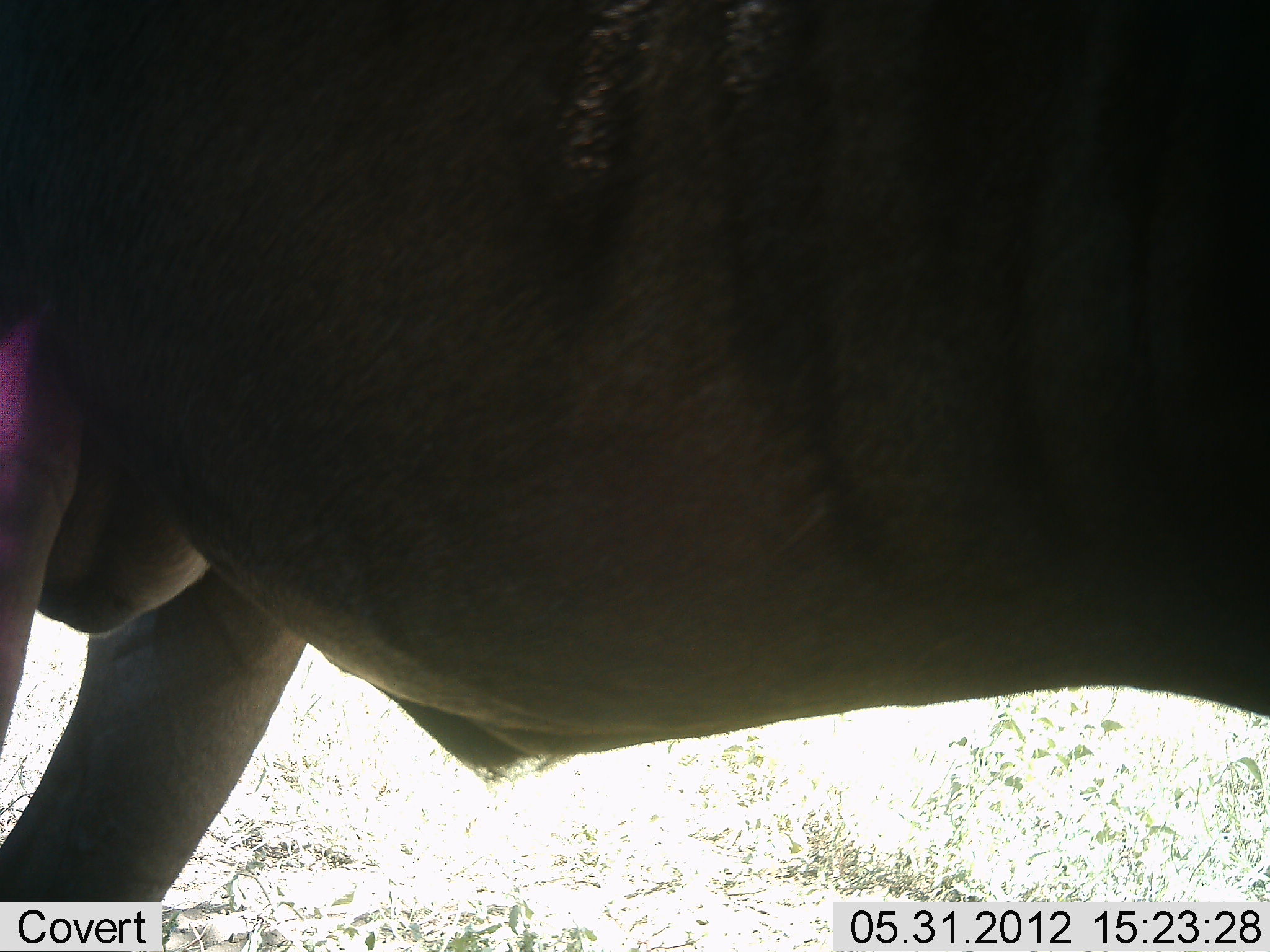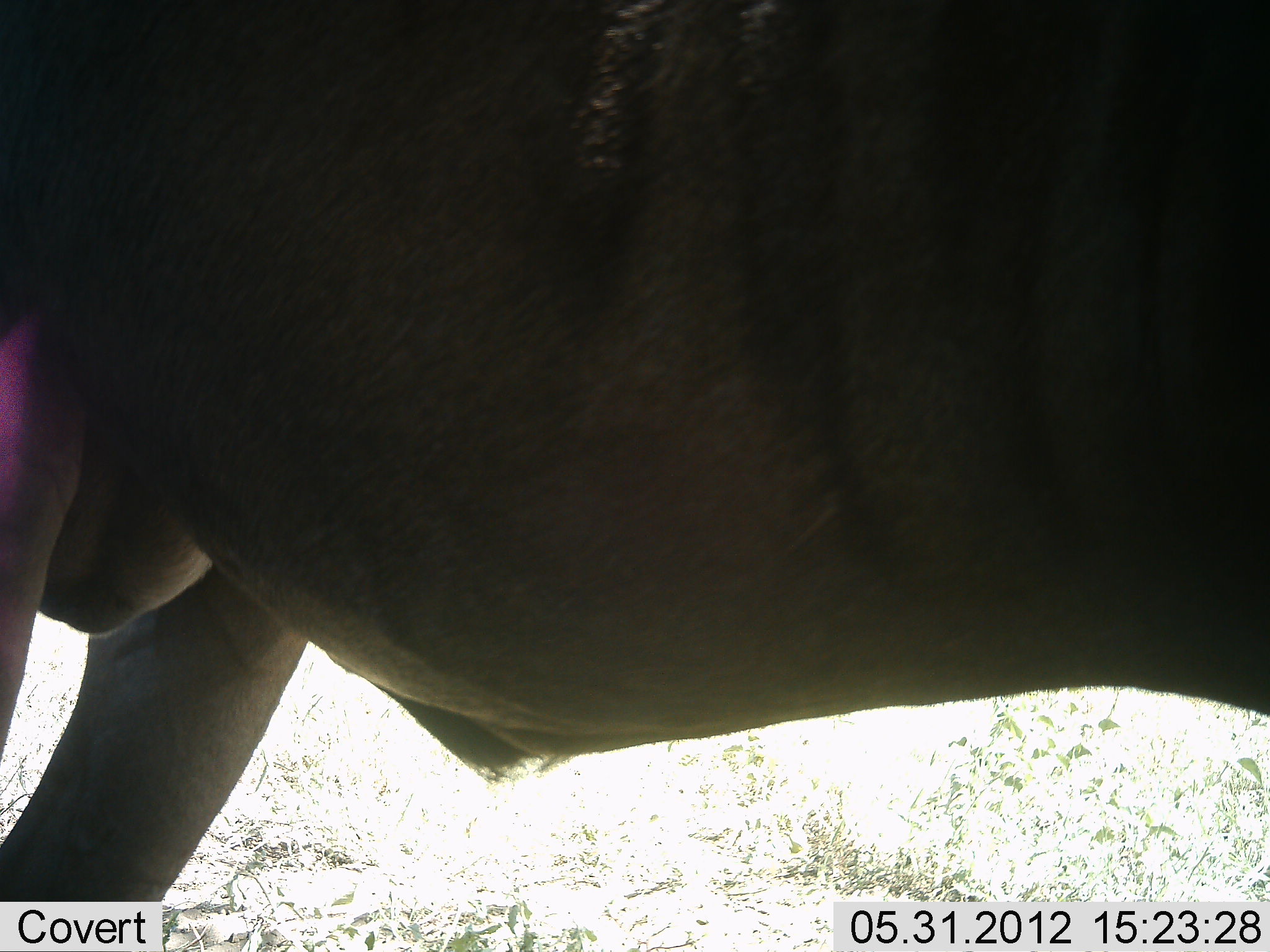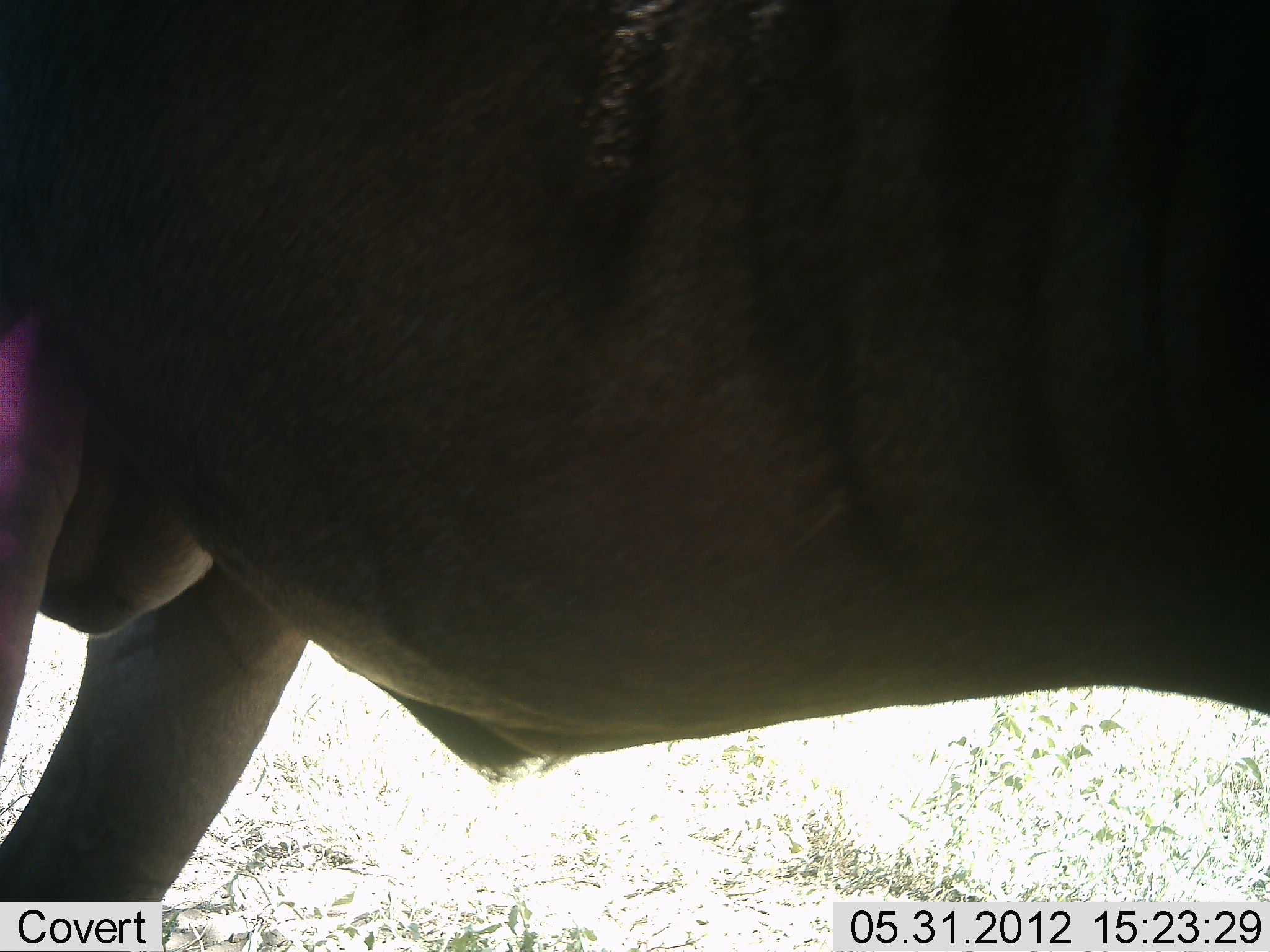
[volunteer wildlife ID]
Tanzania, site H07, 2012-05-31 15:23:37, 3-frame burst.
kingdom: Animalia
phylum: Chordata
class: Mammalia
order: Artiodactyla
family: Bovidae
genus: Connochaetes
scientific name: Connochaetes taurinus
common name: blue wildebeest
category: wildebeest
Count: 1.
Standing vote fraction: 100%.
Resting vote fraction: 0%.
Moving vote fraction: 0%.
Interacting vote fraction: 0%.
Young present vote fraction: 0%.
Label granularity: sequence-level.